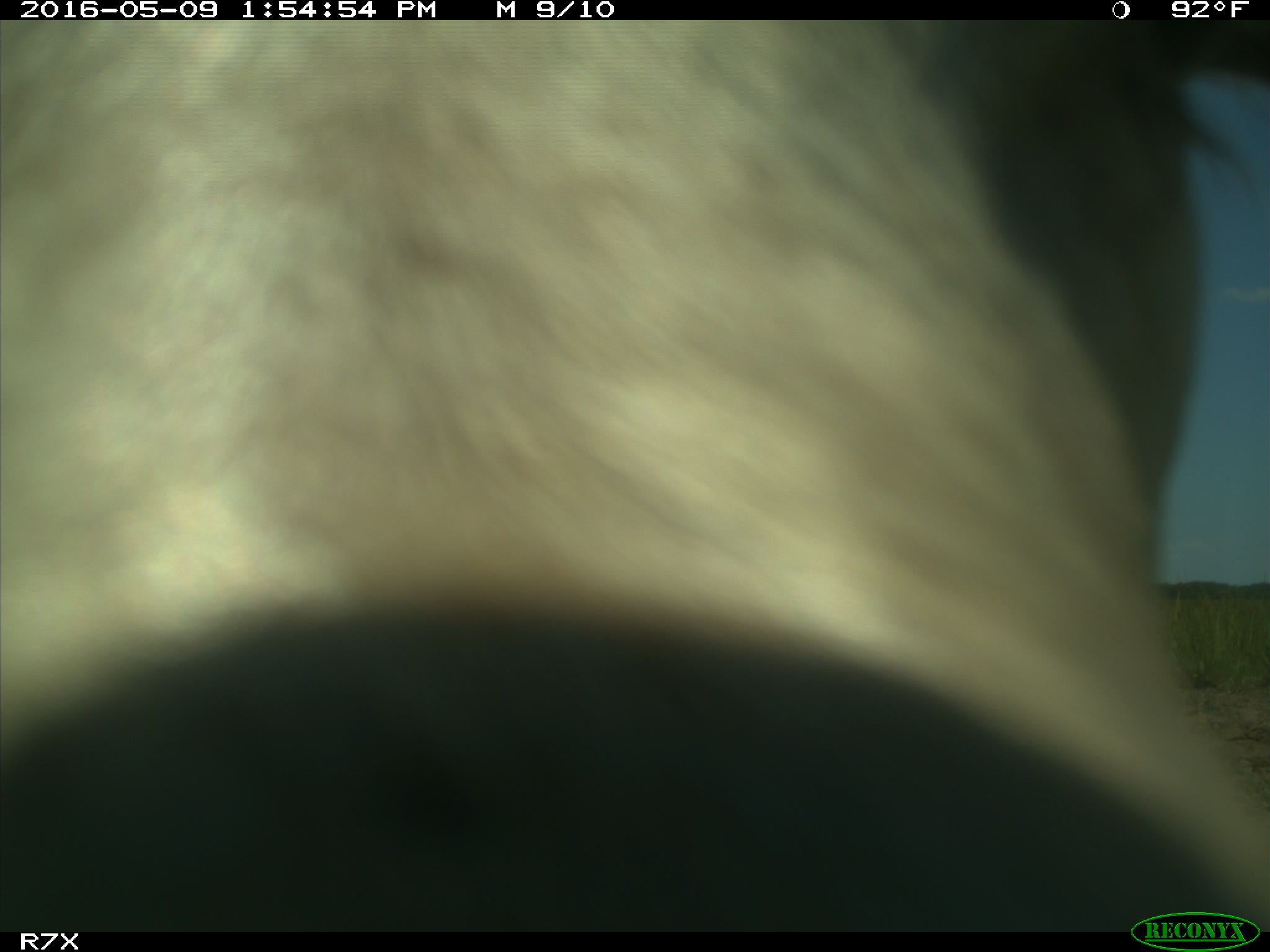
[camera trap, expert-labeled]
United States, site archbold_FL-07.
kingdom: Animalia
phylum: Chordata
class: Mammalia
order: Artiodactyla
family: Bovidae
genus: Bos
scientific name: Bos taurus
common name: domestic cow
Bos taurus (domestic cow).